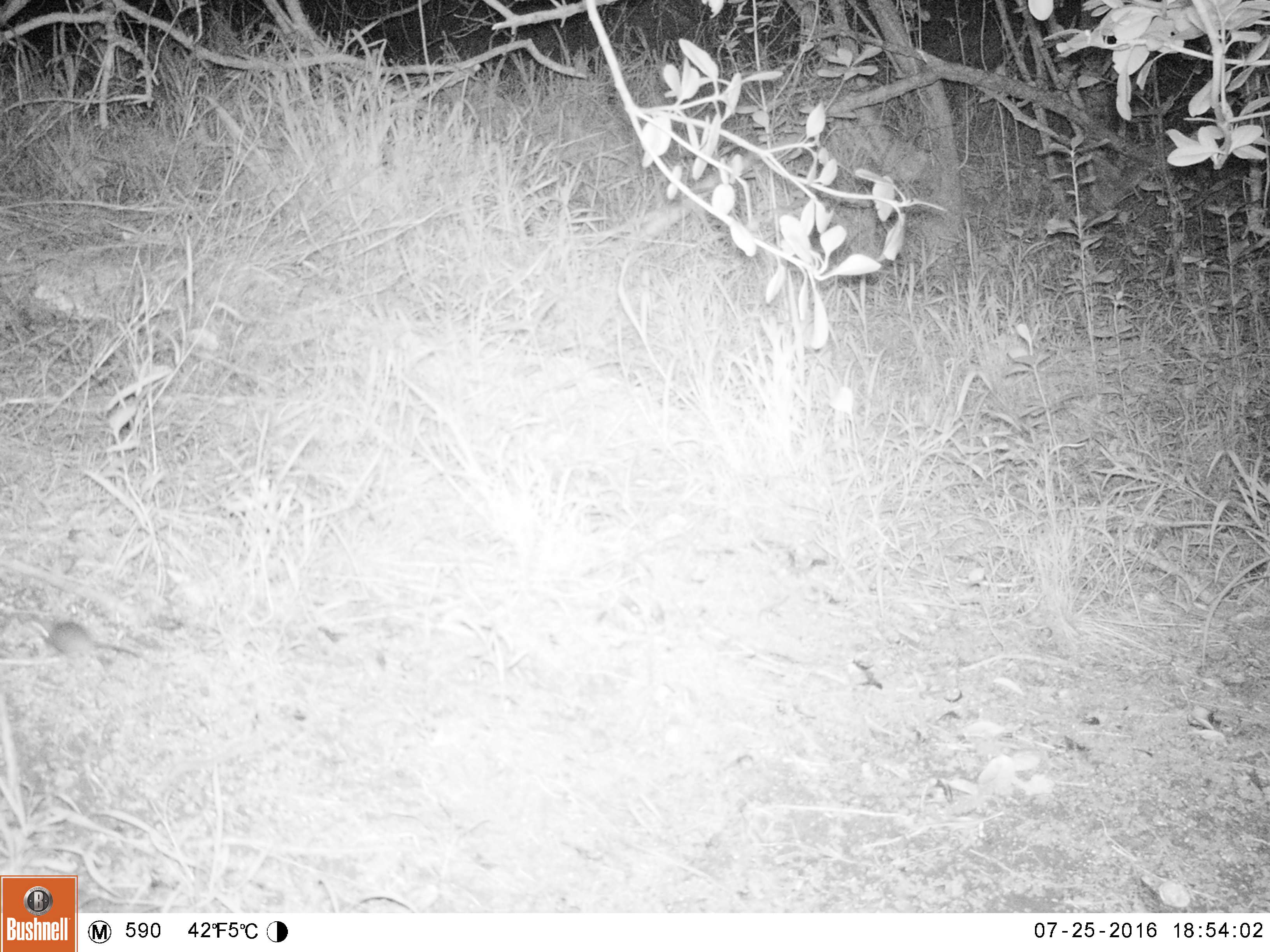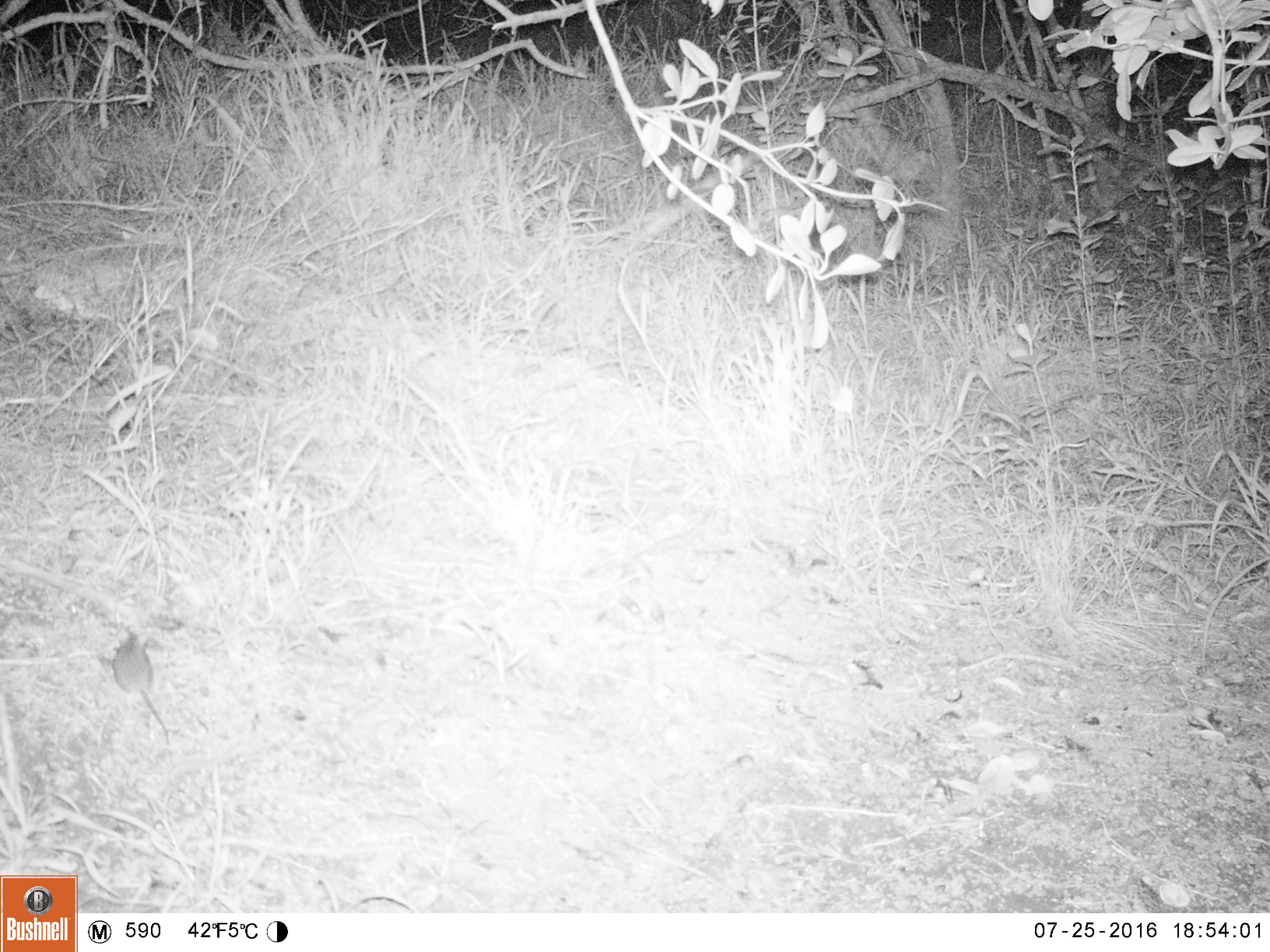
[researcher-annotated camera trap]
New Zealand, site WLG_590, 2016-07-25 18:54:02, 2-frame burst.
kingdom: Animalia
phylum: Chordata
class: Mammalia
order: Rodentia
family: Muridae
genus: Mus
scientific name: Mus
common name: mouse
Mouse (Mus).